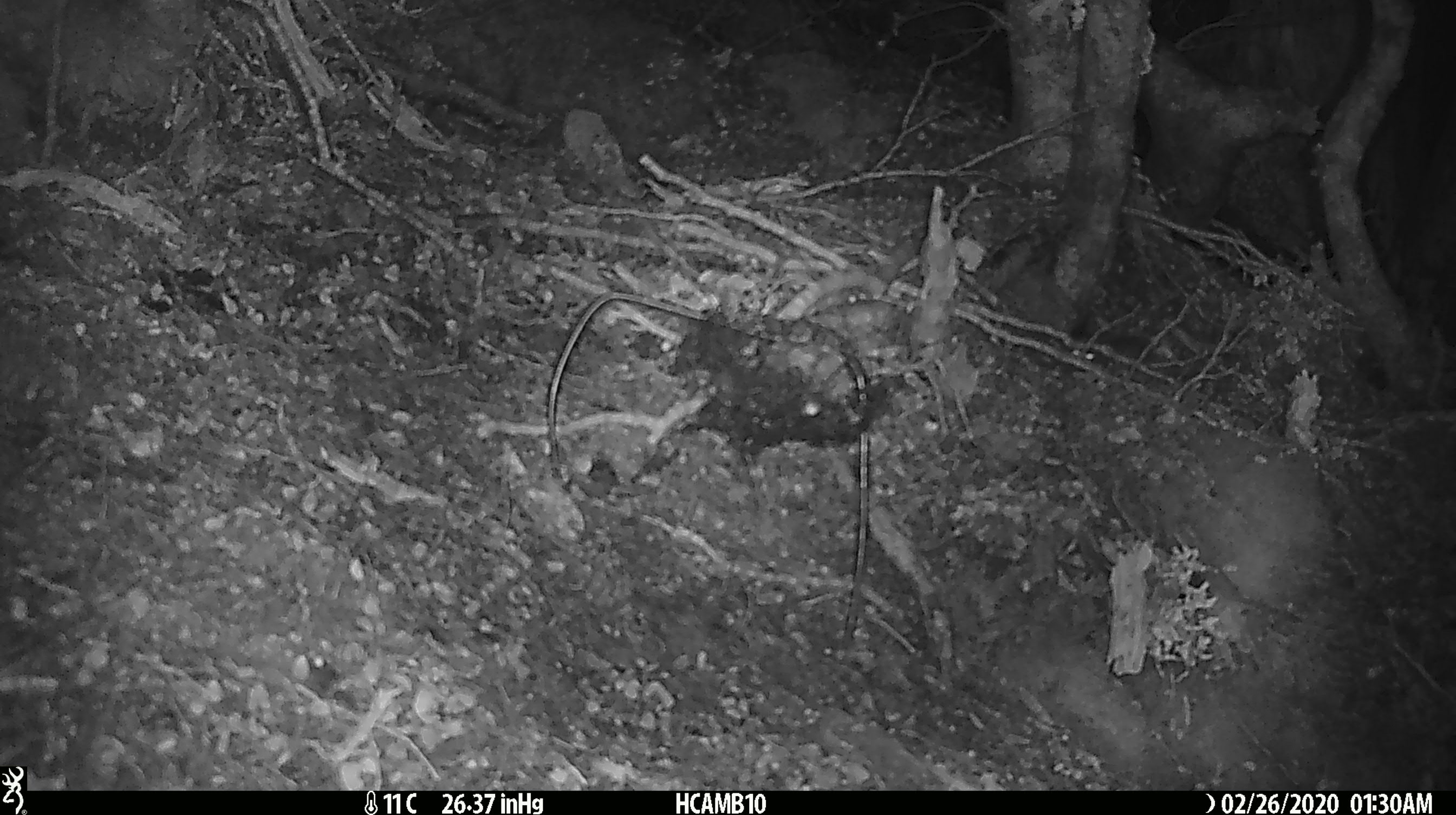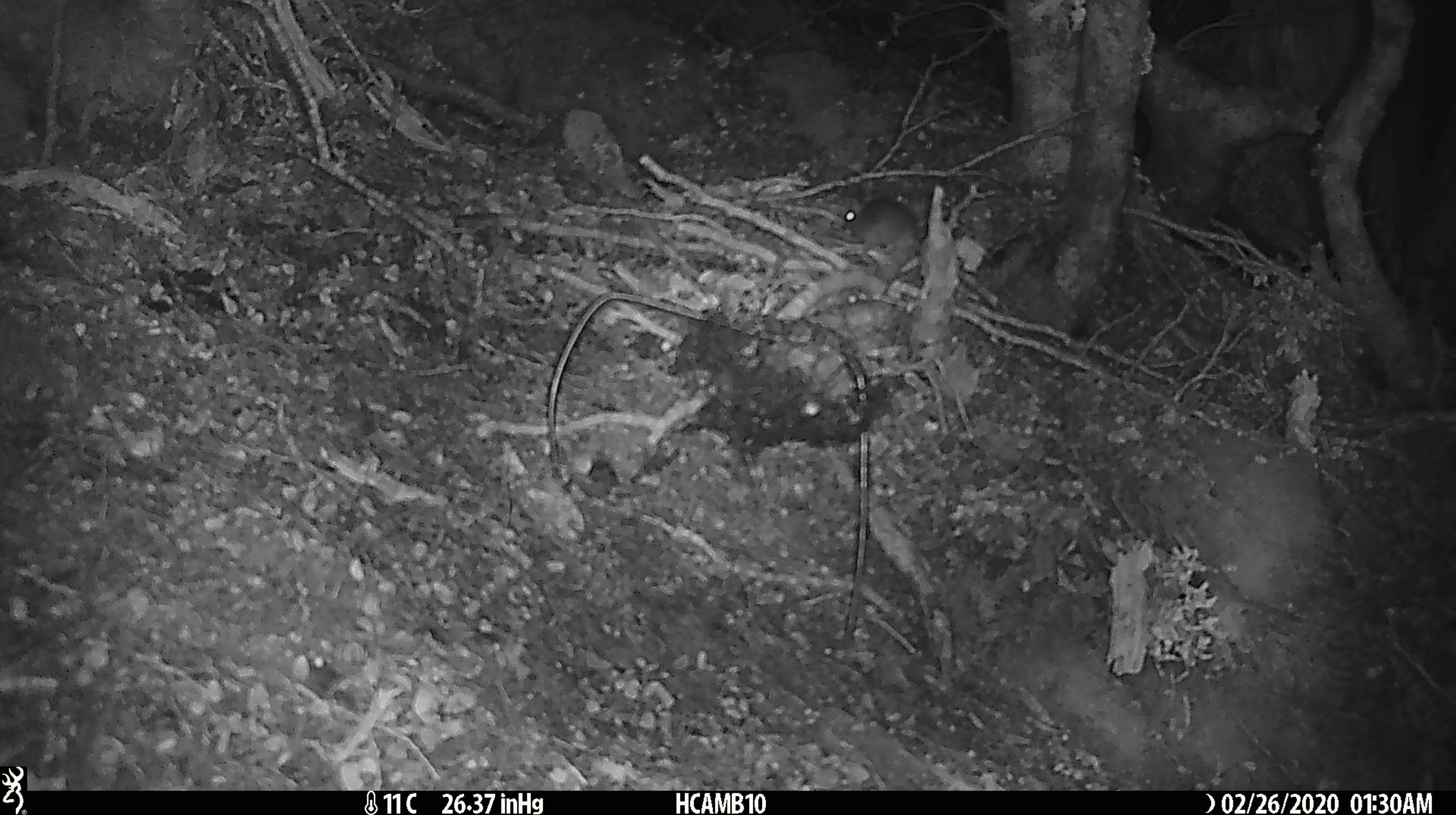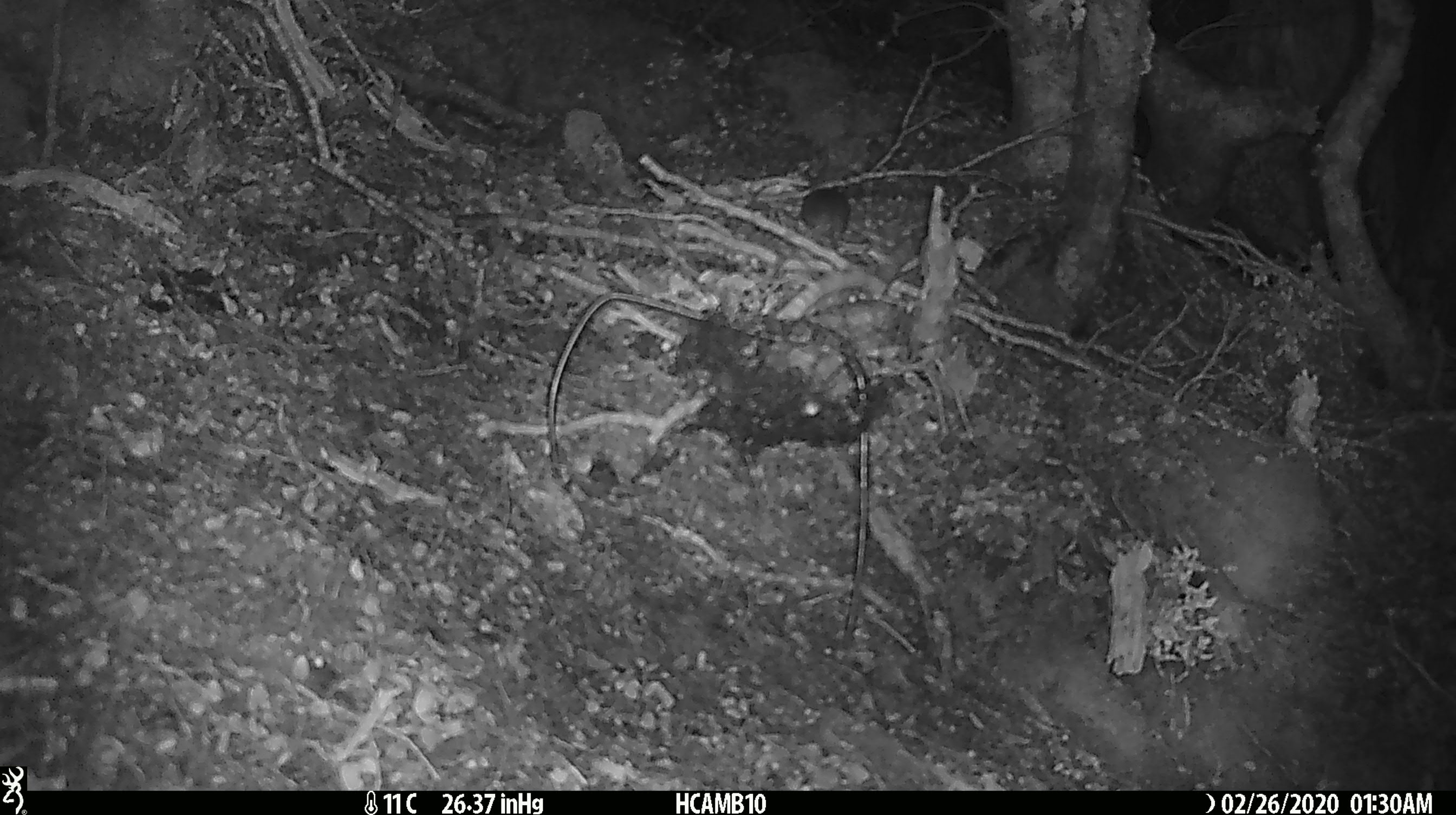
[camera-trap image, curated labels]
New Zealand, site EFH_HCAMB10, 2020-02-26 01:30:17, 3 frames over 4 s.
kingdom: Animalia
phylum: Chordata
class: Mammalia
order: Rodentia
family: Muridae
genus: Mus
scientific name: Mus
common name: mouse